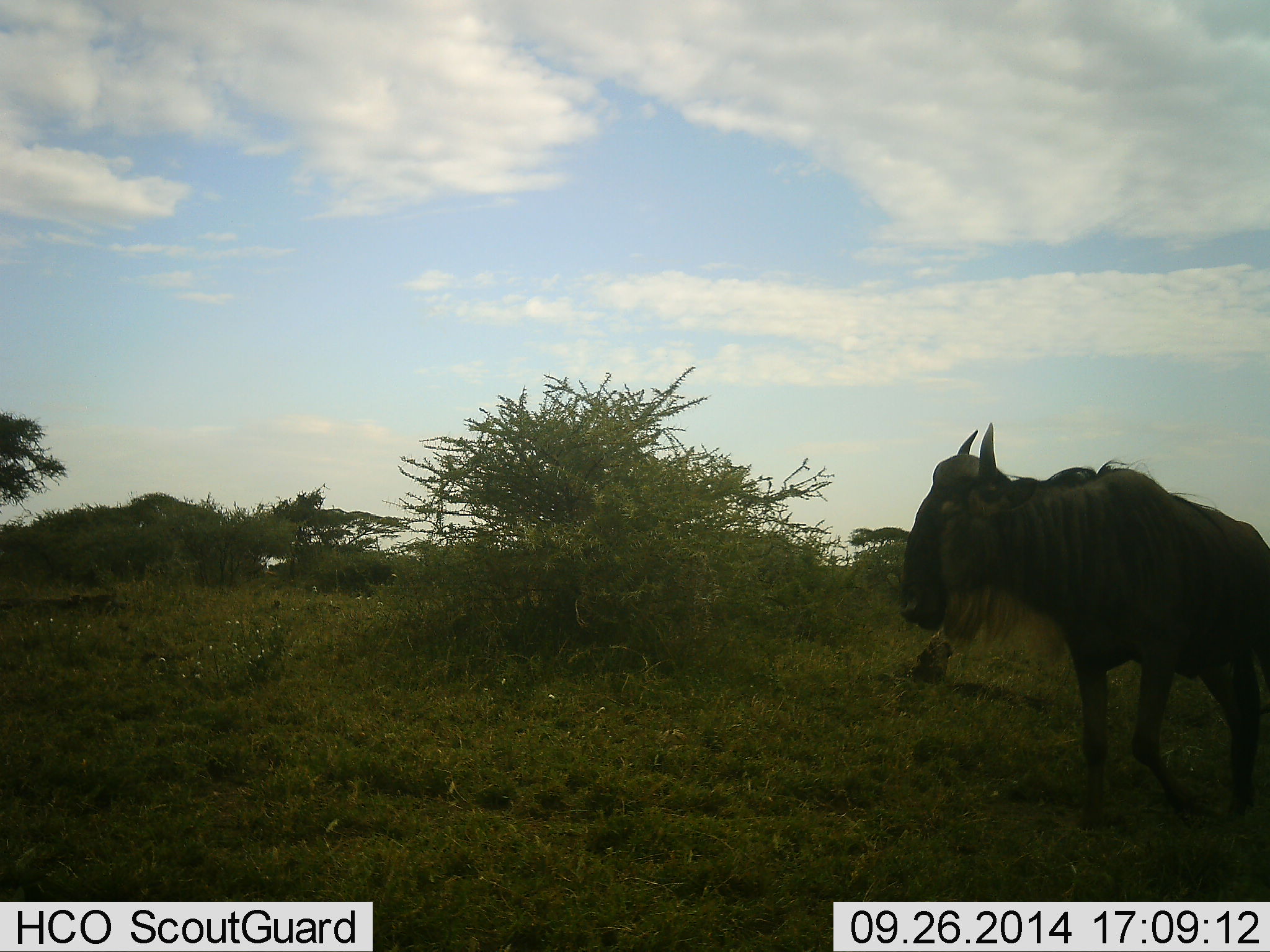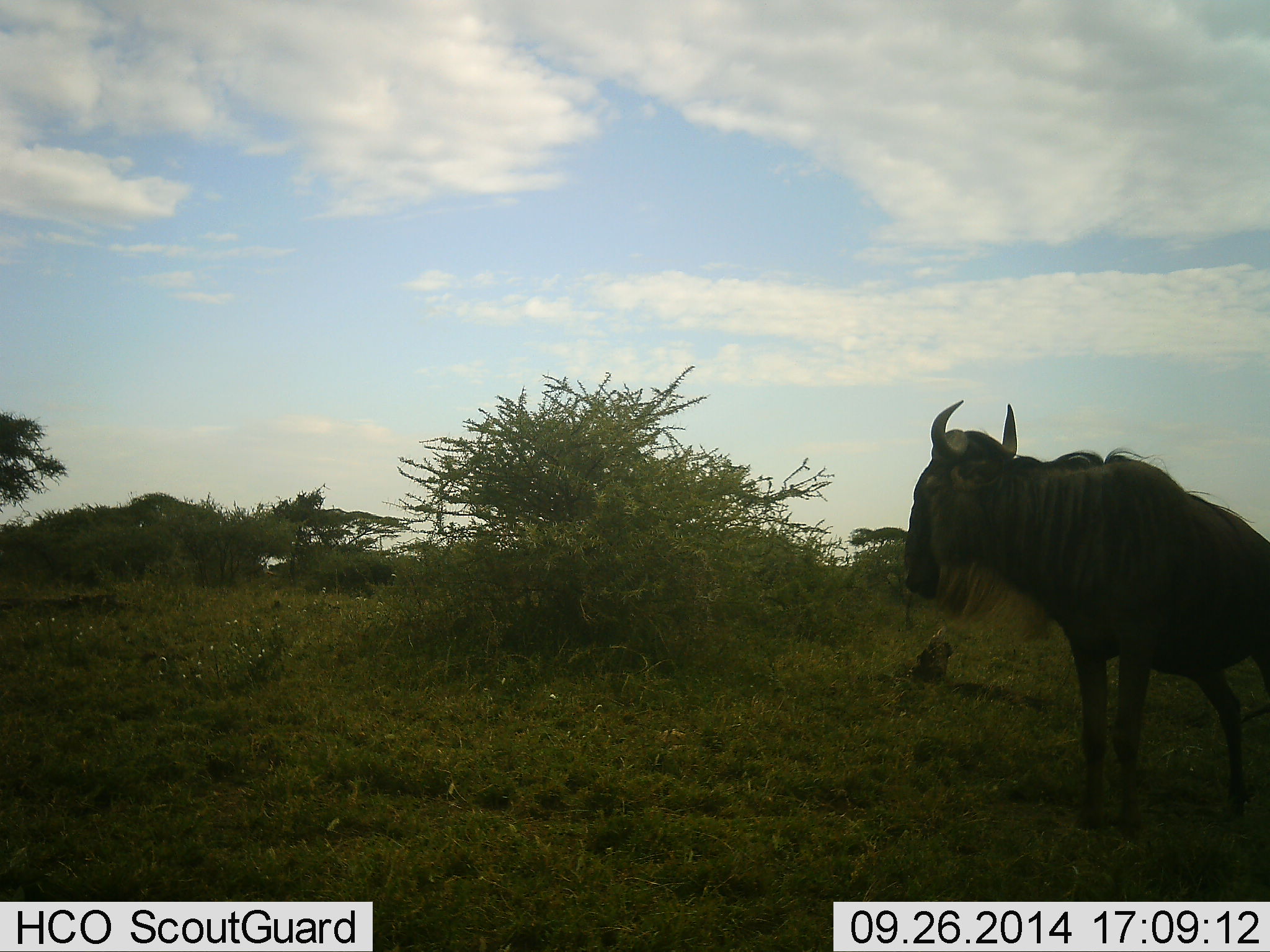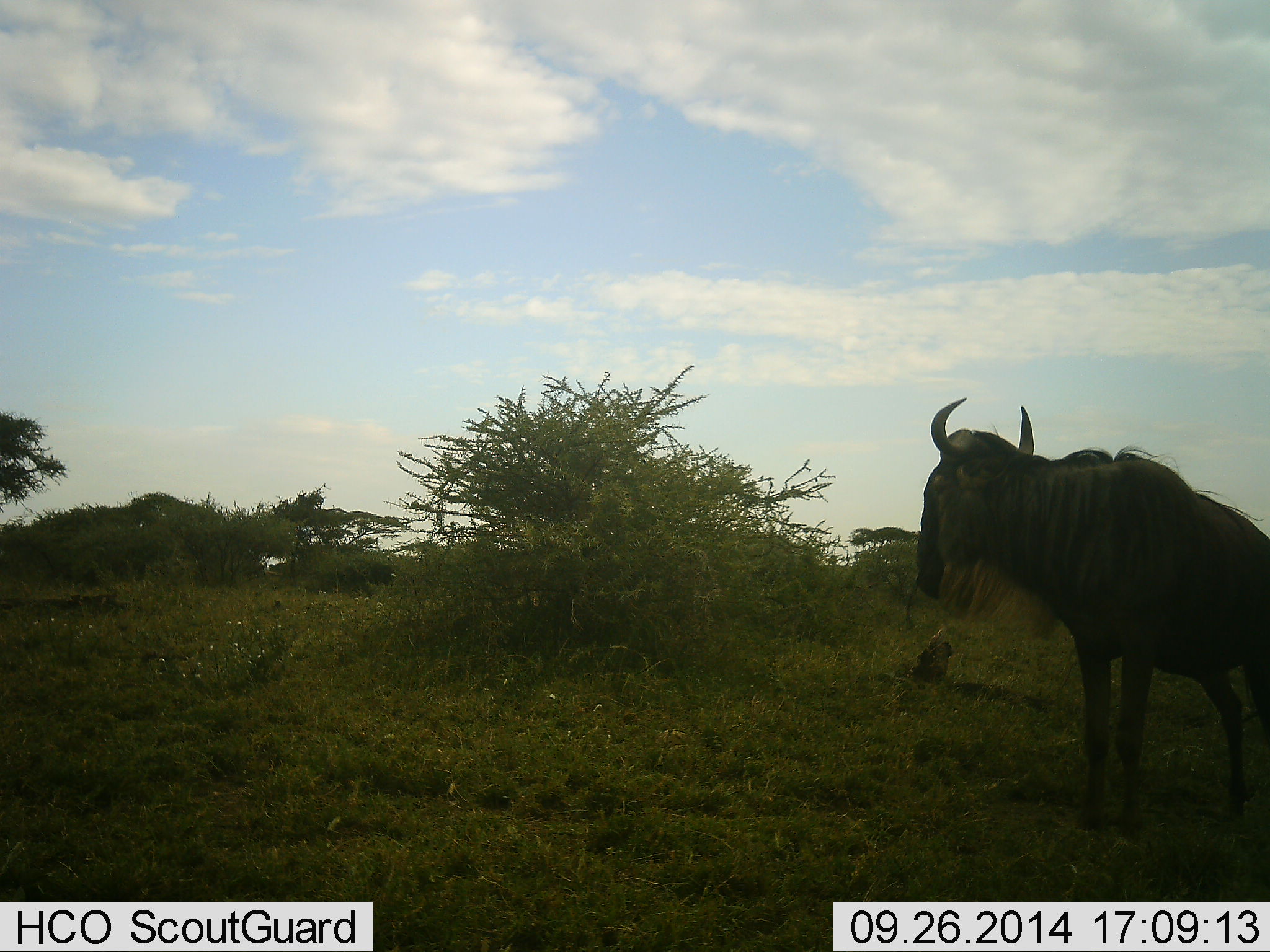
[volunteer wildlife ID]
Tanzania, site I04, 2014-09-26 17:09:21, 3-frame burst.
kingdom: Animalia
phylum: Chordata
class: Mammalia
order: Artiodactyla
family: Bovidae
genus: Connochaetes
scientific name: Connochaetes taurinus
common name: blue wildebeest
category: wildebeest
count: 1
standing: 100%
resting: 0%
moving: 10%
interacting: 0%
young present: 0%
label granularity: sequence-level